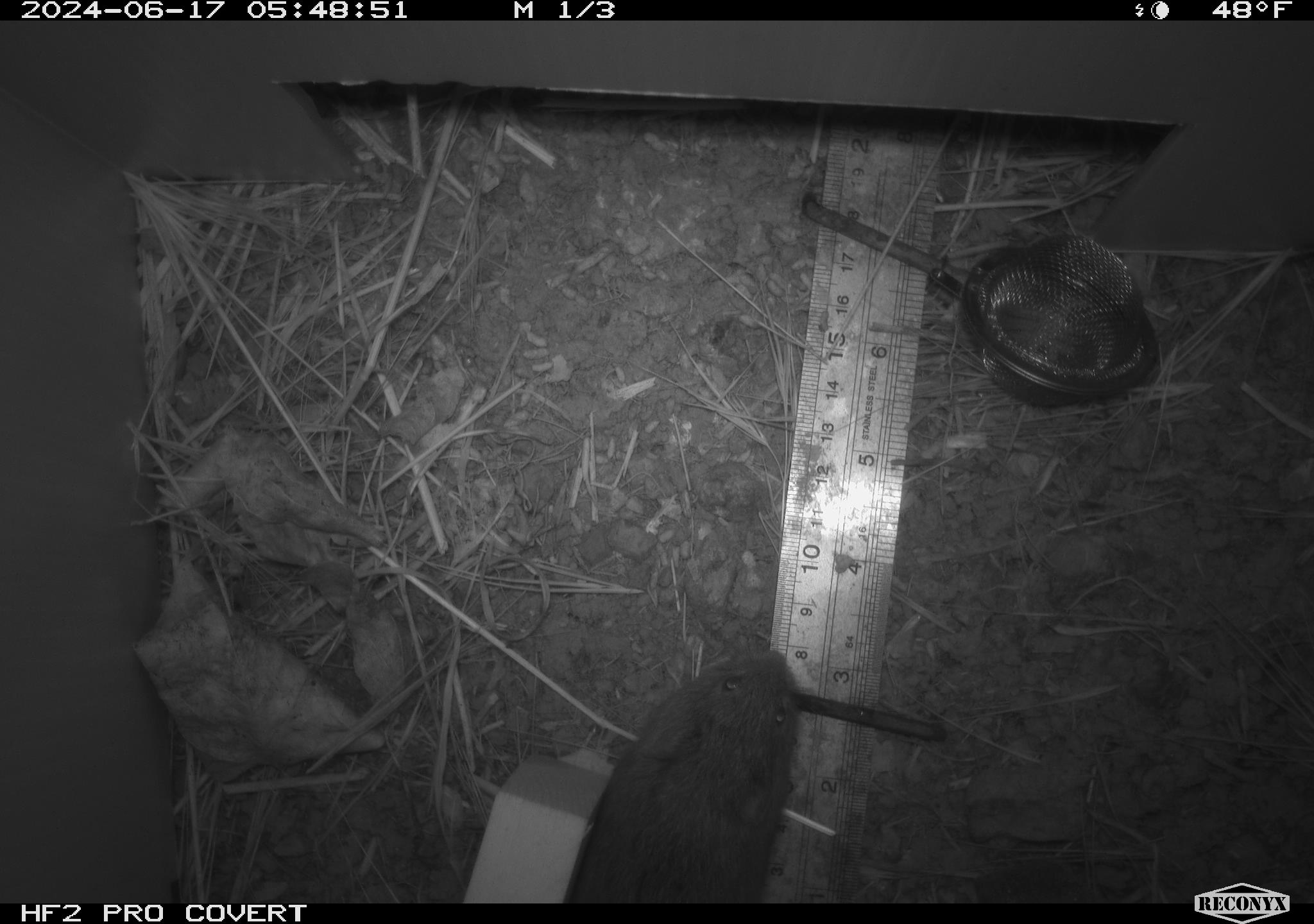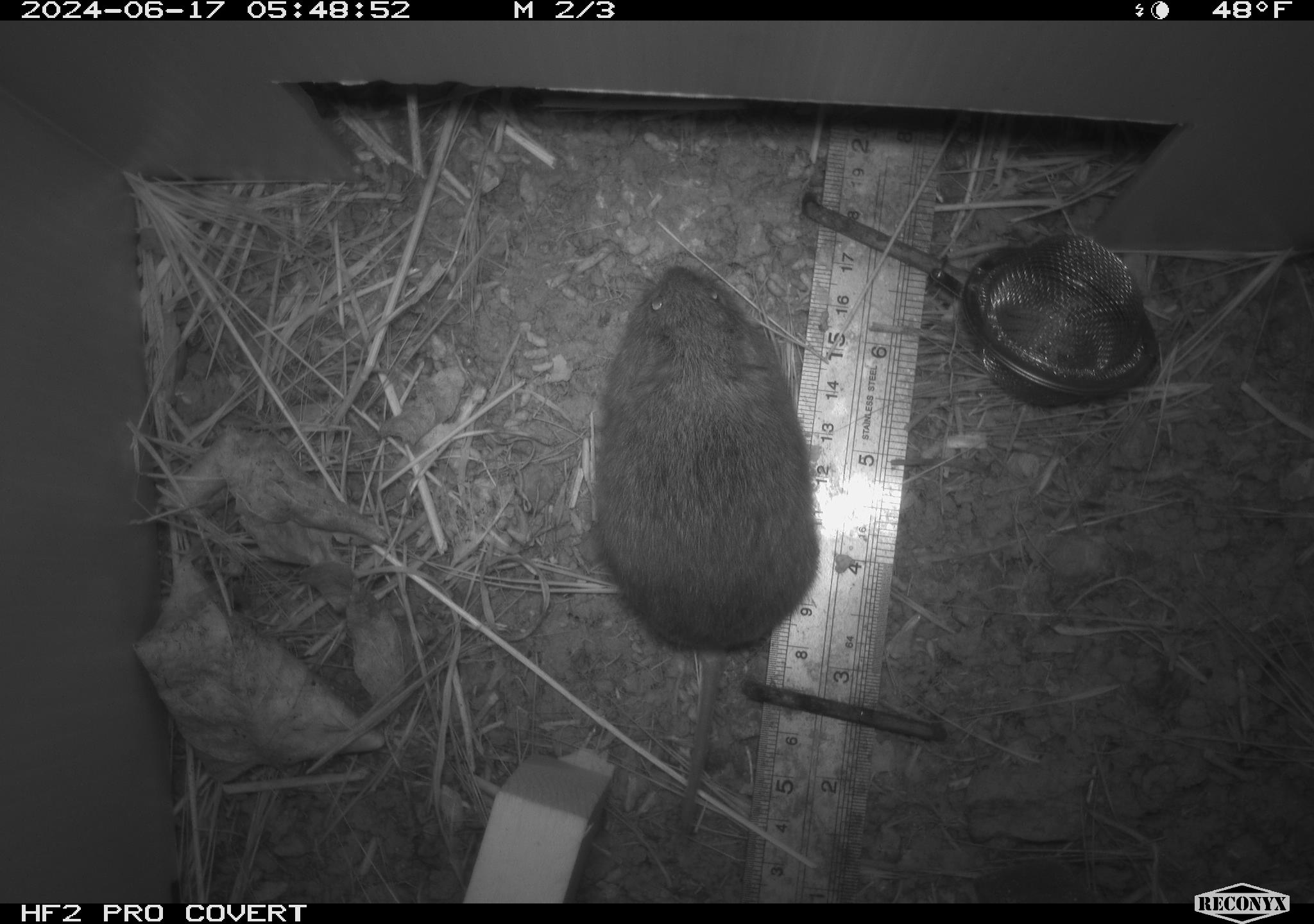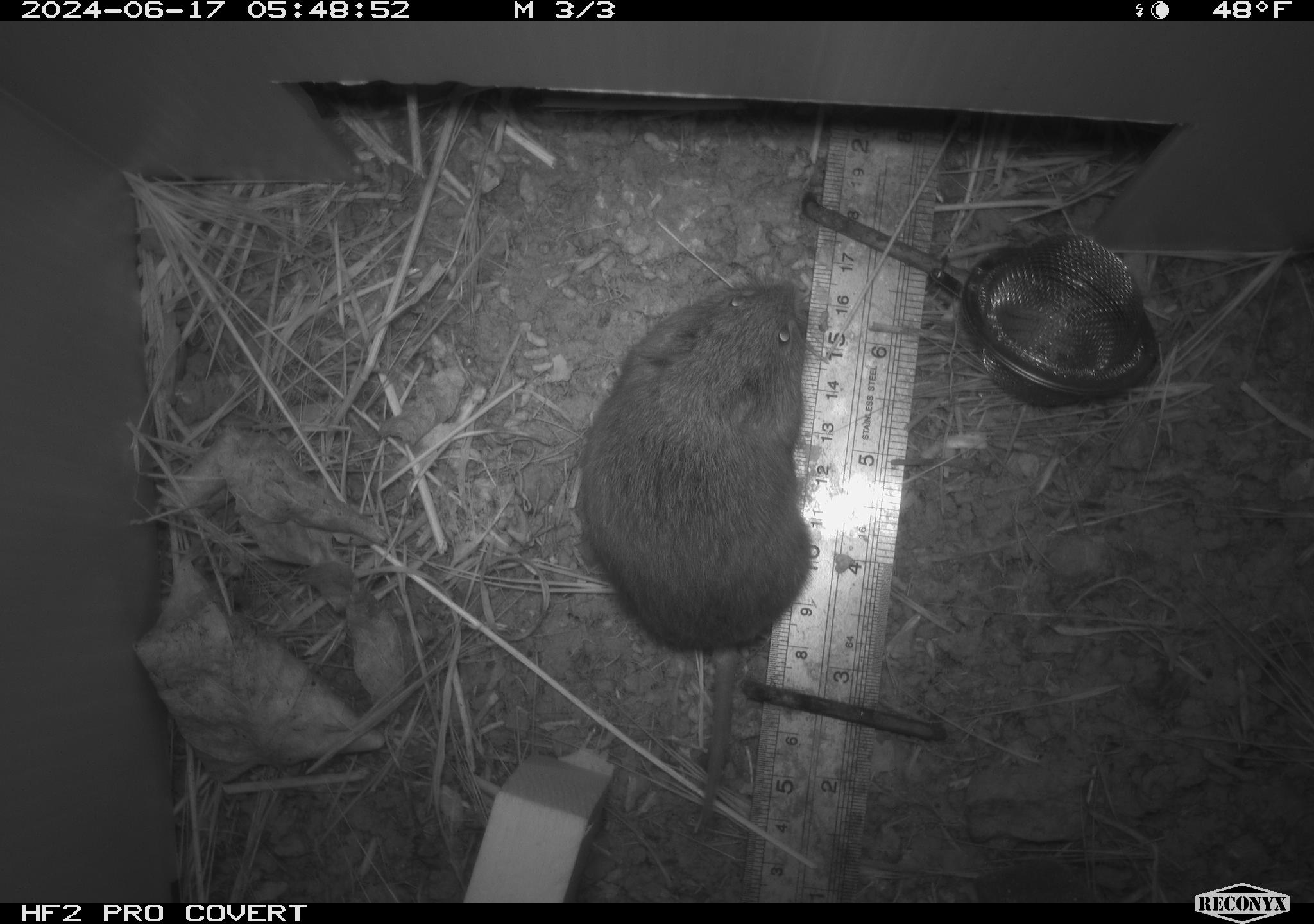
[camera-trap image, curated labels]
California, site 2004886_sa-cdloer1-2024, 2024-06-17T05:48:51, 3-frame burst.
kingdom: Animalia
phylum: Chordata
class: Mammalia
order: Rodentia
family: Cricetidae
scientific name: Arvicolinae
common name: voles, lemmings, and muskrats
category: arvicolinae subfamily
Arvicolinae subfamily (voles, lemmings, and muskrats) (Arvicolinae).